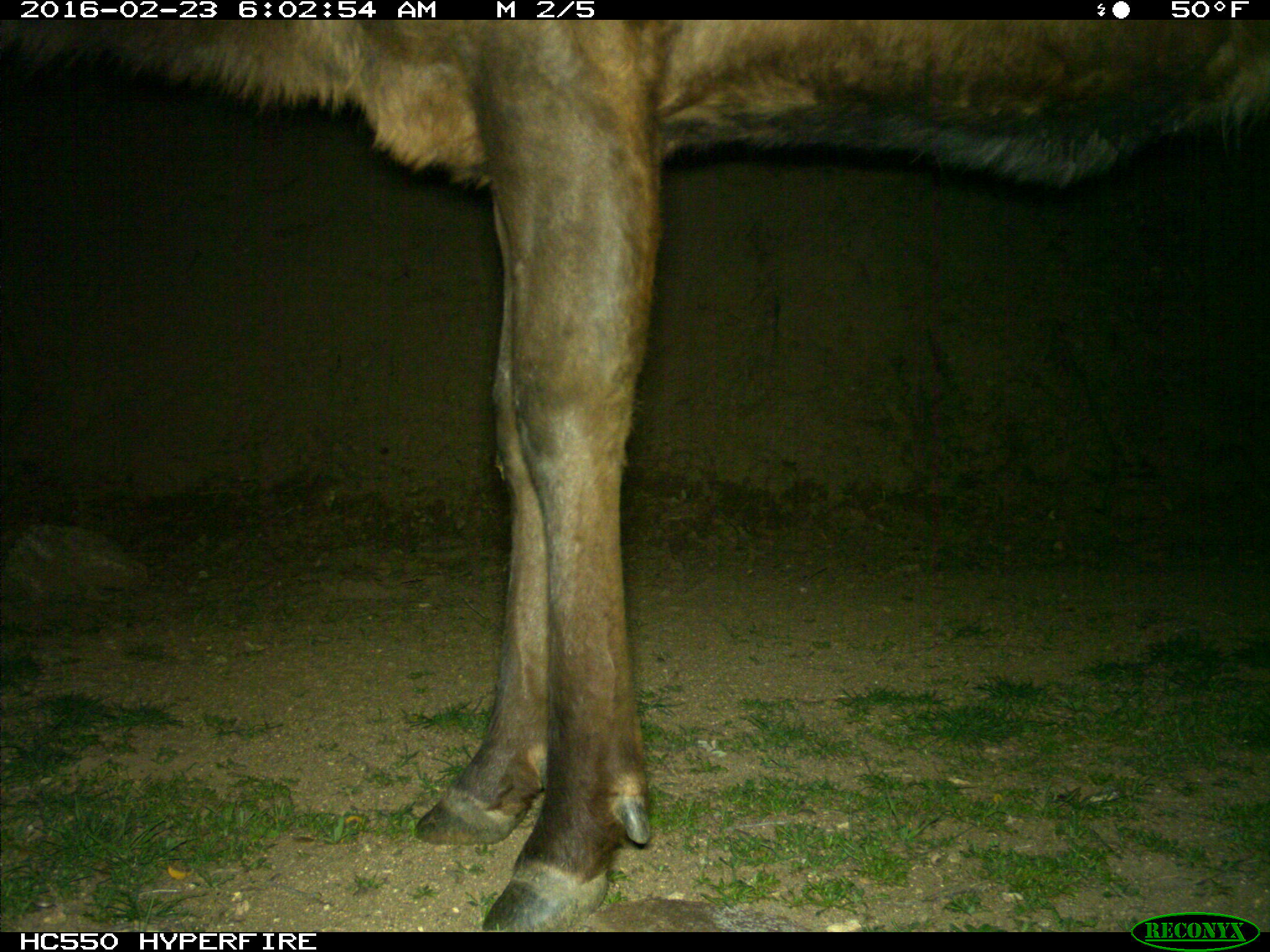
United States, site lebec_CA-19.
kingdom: Animalia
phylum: Chordata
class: Mammalia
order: Artiodactyla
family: Cervidae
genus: Cervus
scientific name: Cervus canadensis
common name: elk